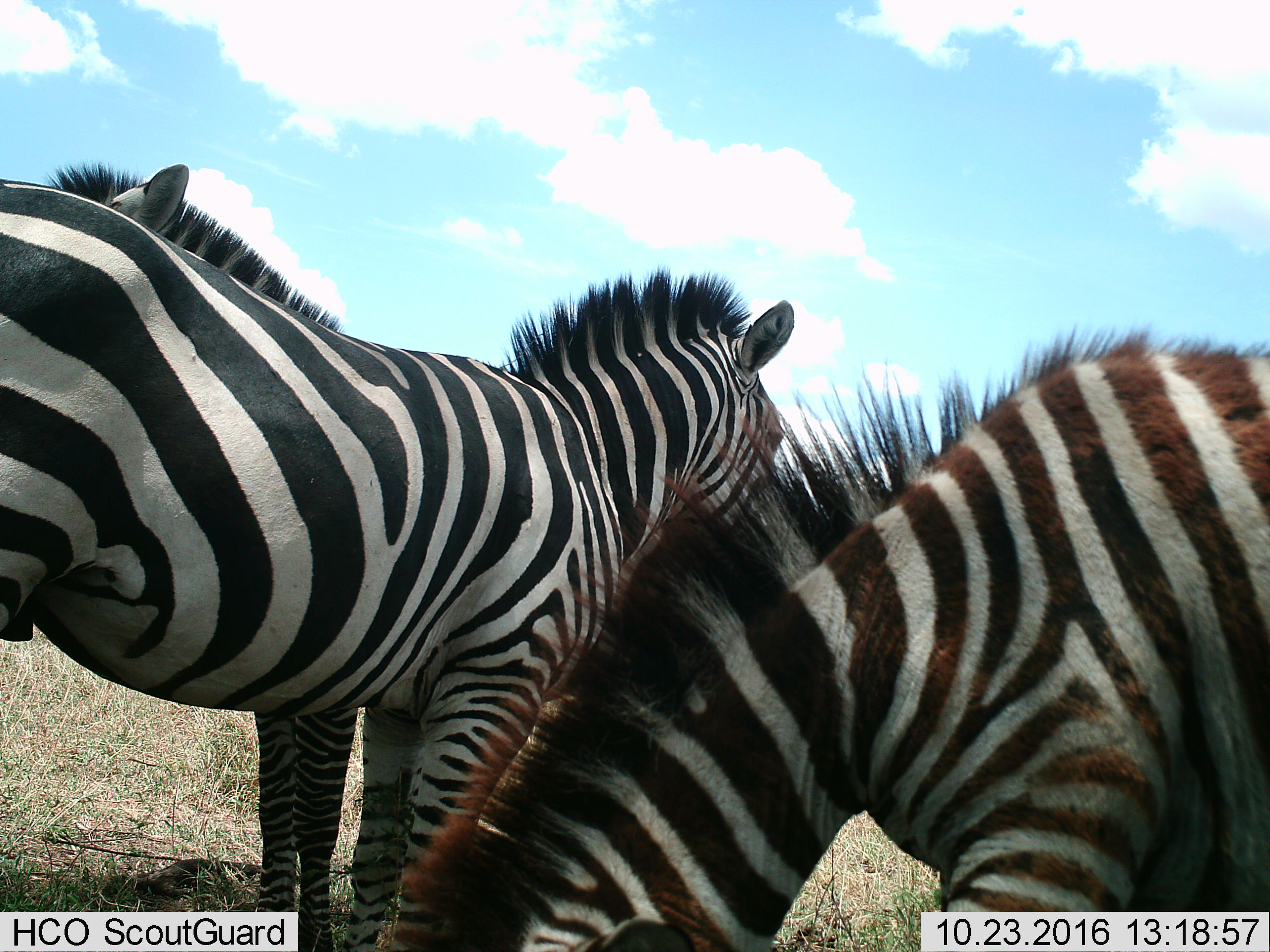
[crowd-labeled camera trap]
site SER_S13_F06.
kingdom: Animalia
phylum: Chordata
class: Mammalia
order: Perissodactyla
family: Equidae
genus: Equus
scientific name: Equus quagga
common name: plains zebra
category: zebraplains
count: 3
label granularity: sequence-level